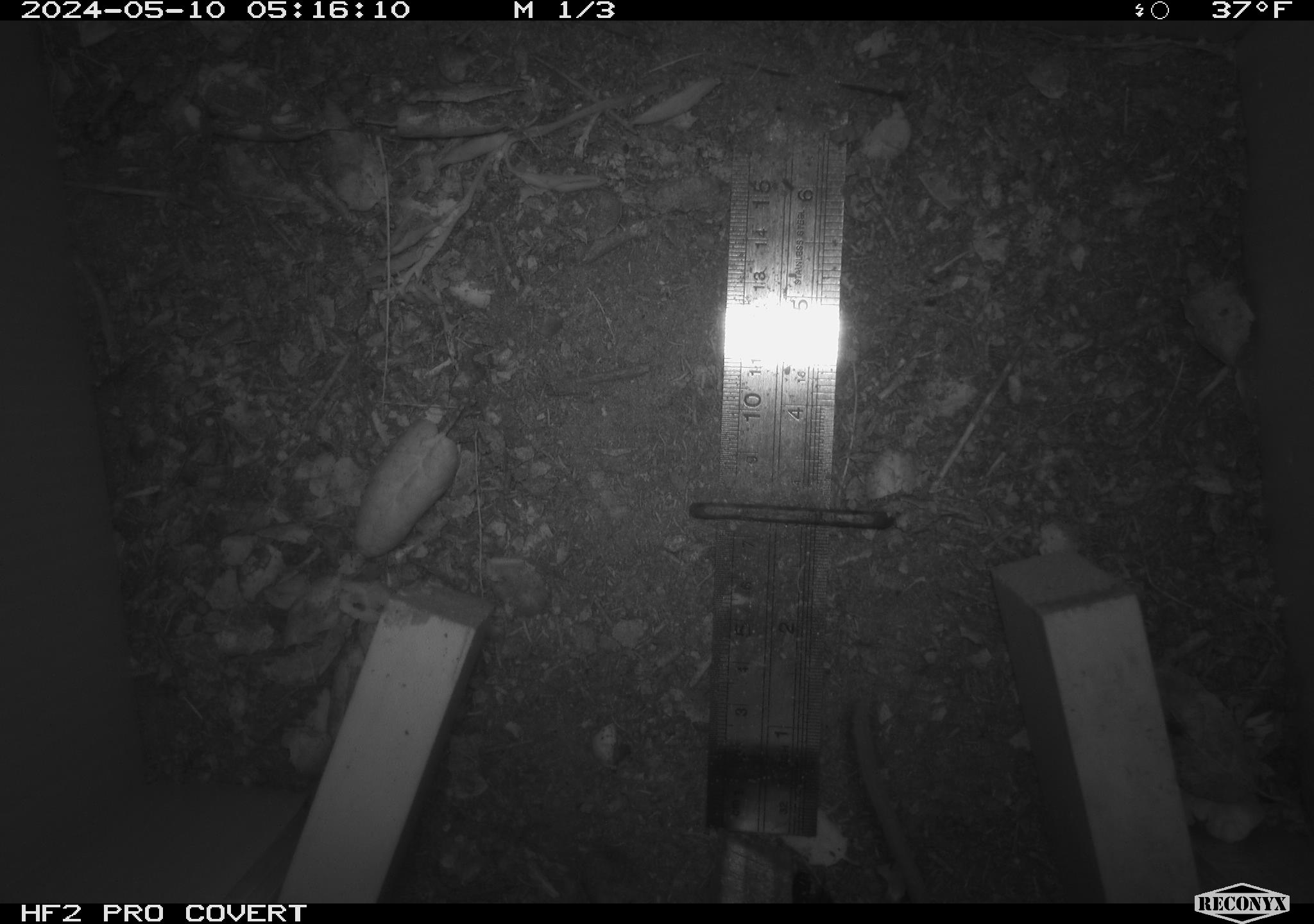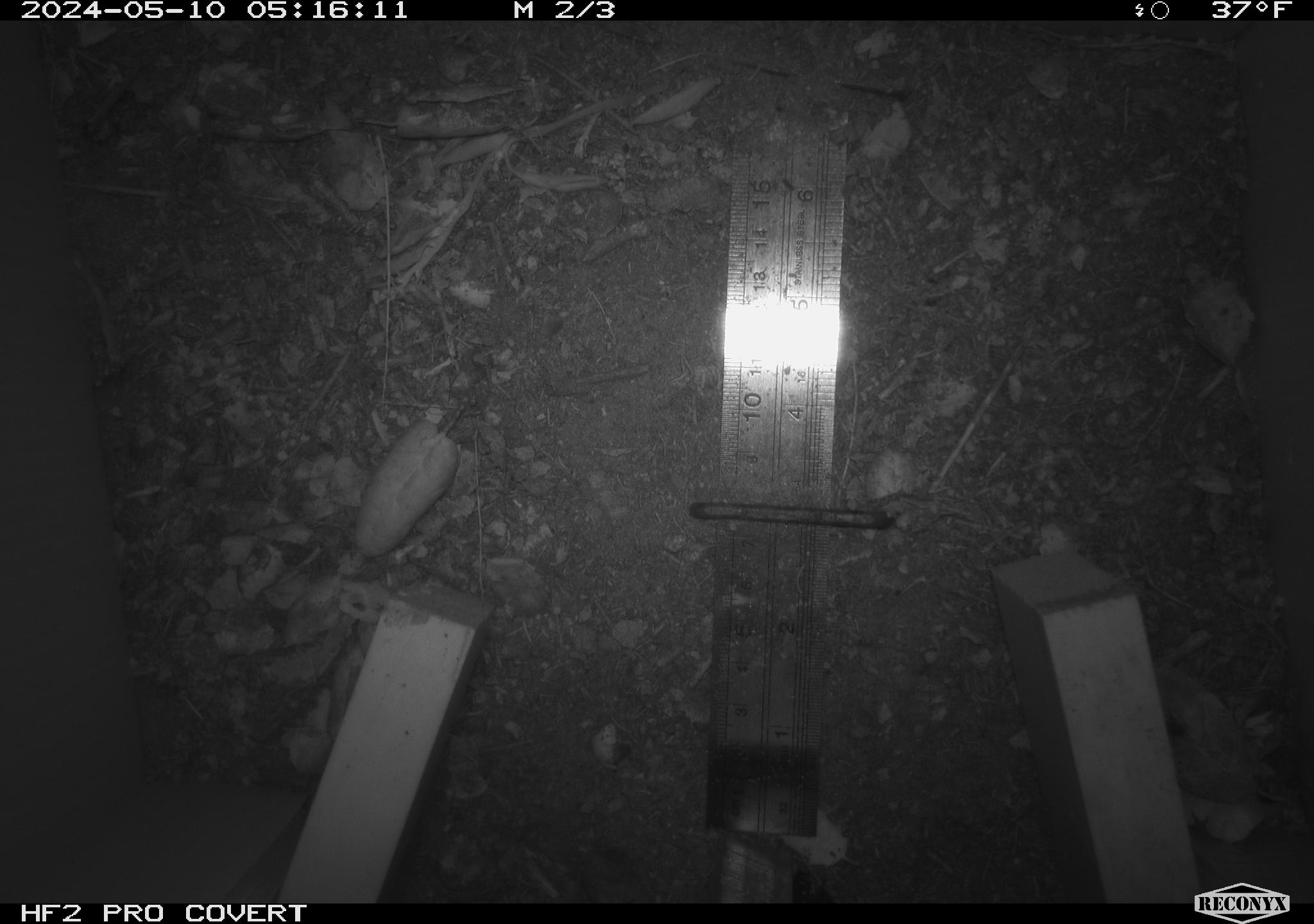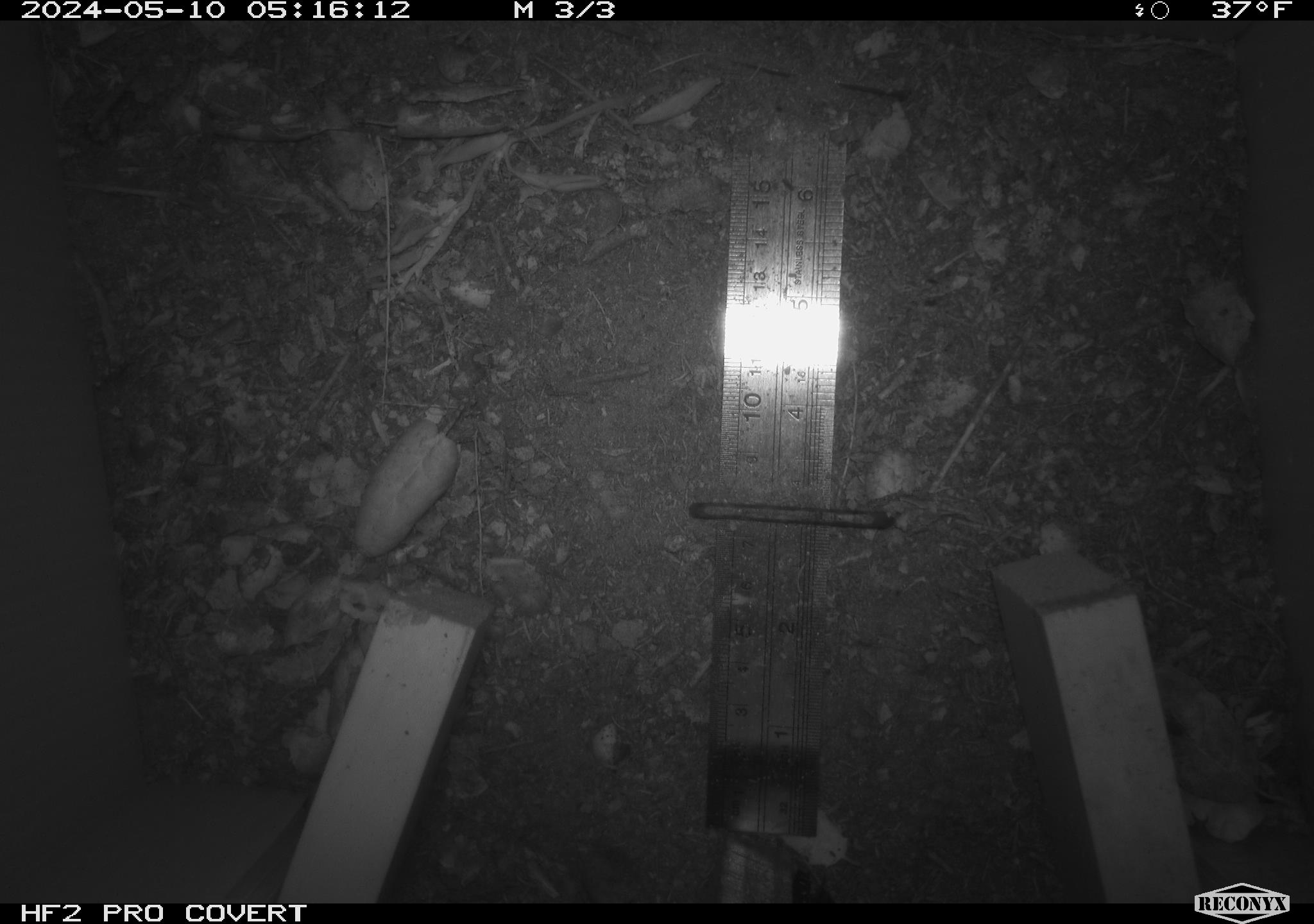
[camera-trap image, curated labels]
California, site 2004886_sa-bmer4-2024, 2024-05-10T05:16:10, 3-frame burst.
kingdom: Animalia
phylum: Chordata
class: Mammalia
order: Rodentia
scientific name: Rodentia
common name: mouse species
Mouse species (Rodentia).